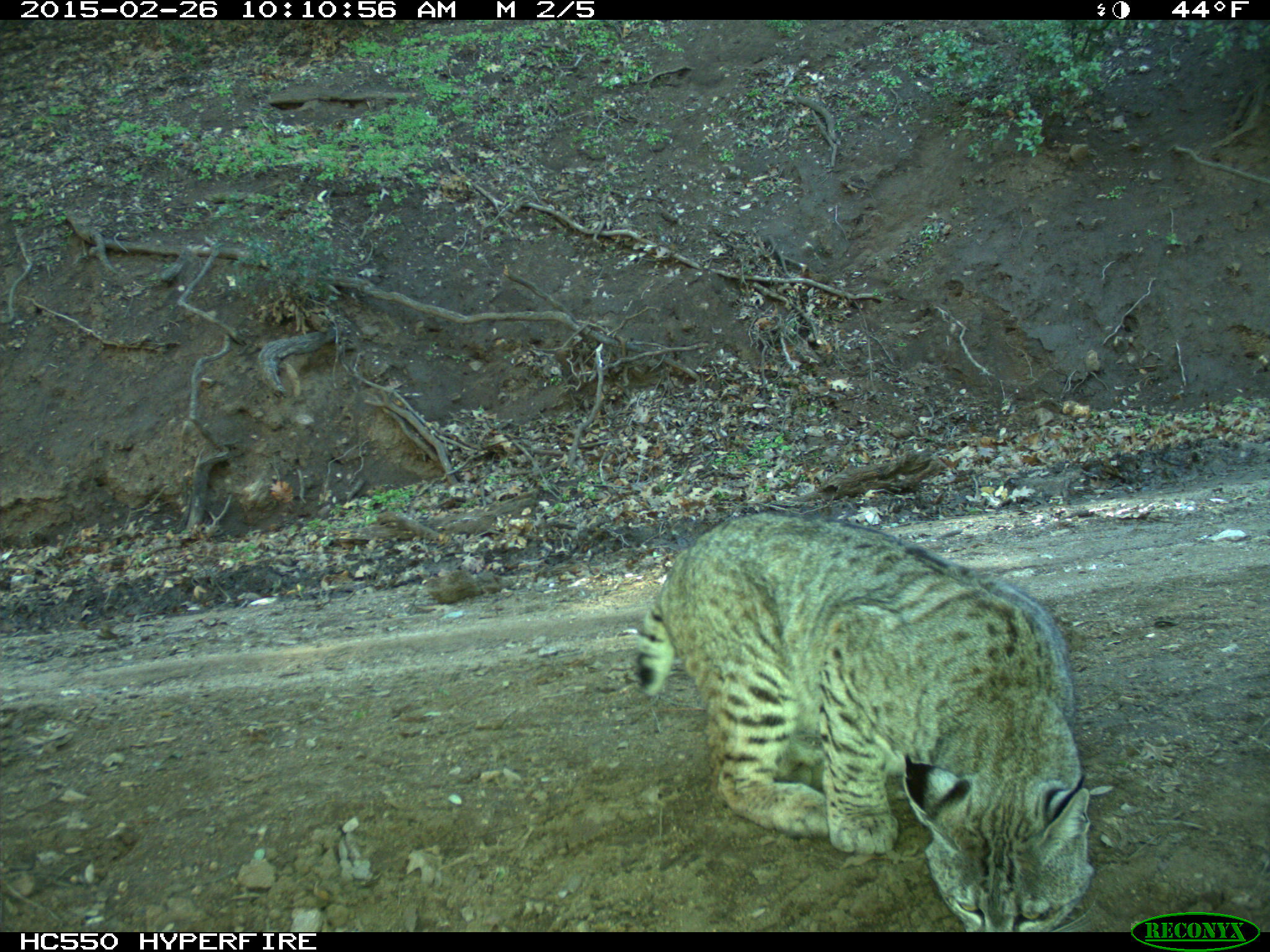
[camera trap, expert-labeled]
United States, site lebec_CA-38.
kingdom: Animalia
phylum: Chordata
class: Mammalia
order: Carnivora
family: Felidae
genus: Lynx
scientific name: Lynx rufus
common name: bobcat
Lynx rufus (bobcat).